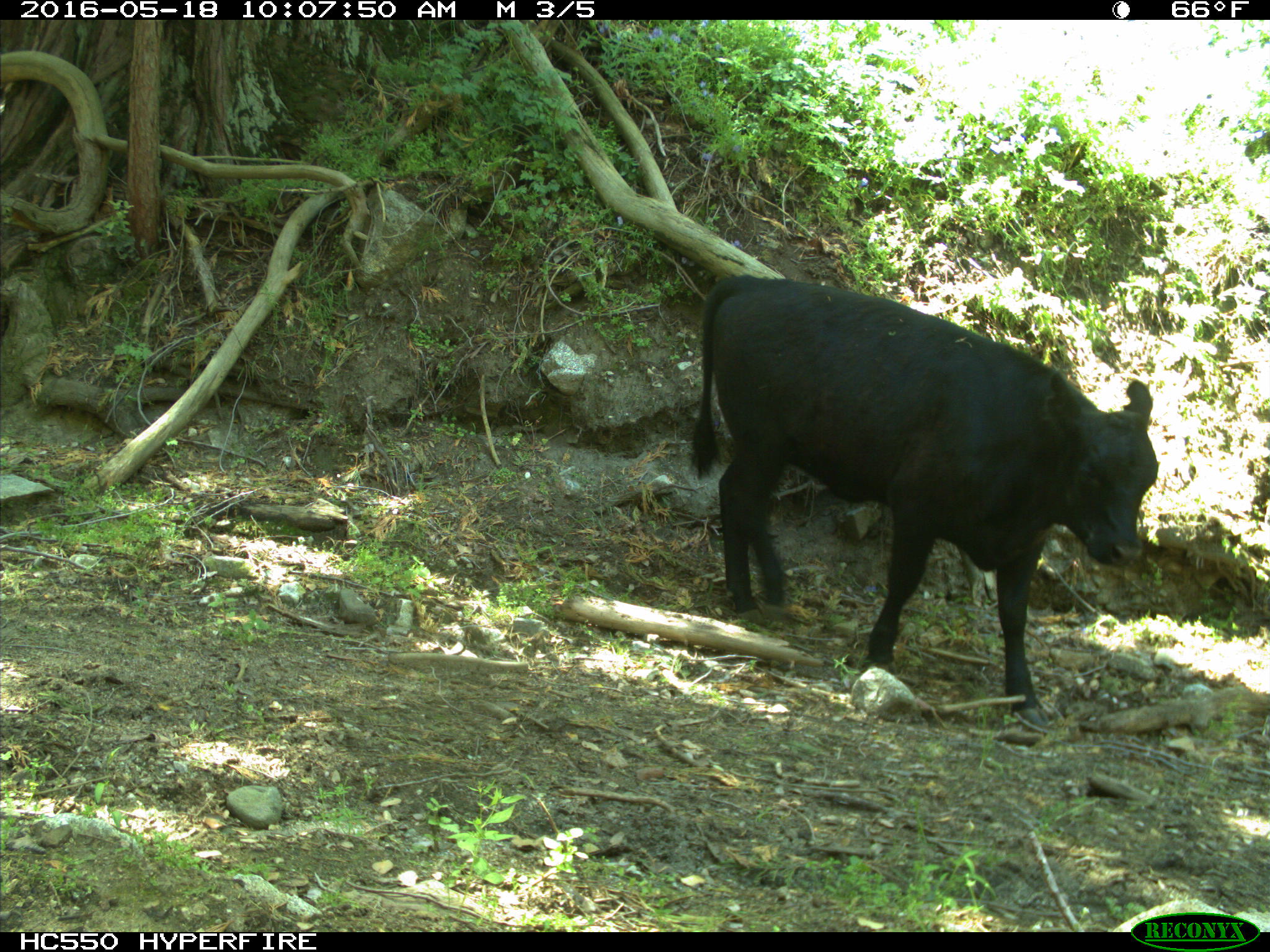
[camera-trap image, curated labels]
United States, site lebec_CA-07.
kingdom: Animalia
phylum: Chordata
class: Mammalia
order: Artiodactyla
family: Bovidae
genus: Bos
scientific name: Bos taurus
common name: domestic cow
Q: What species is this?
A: Bos taurus (domestic cow).